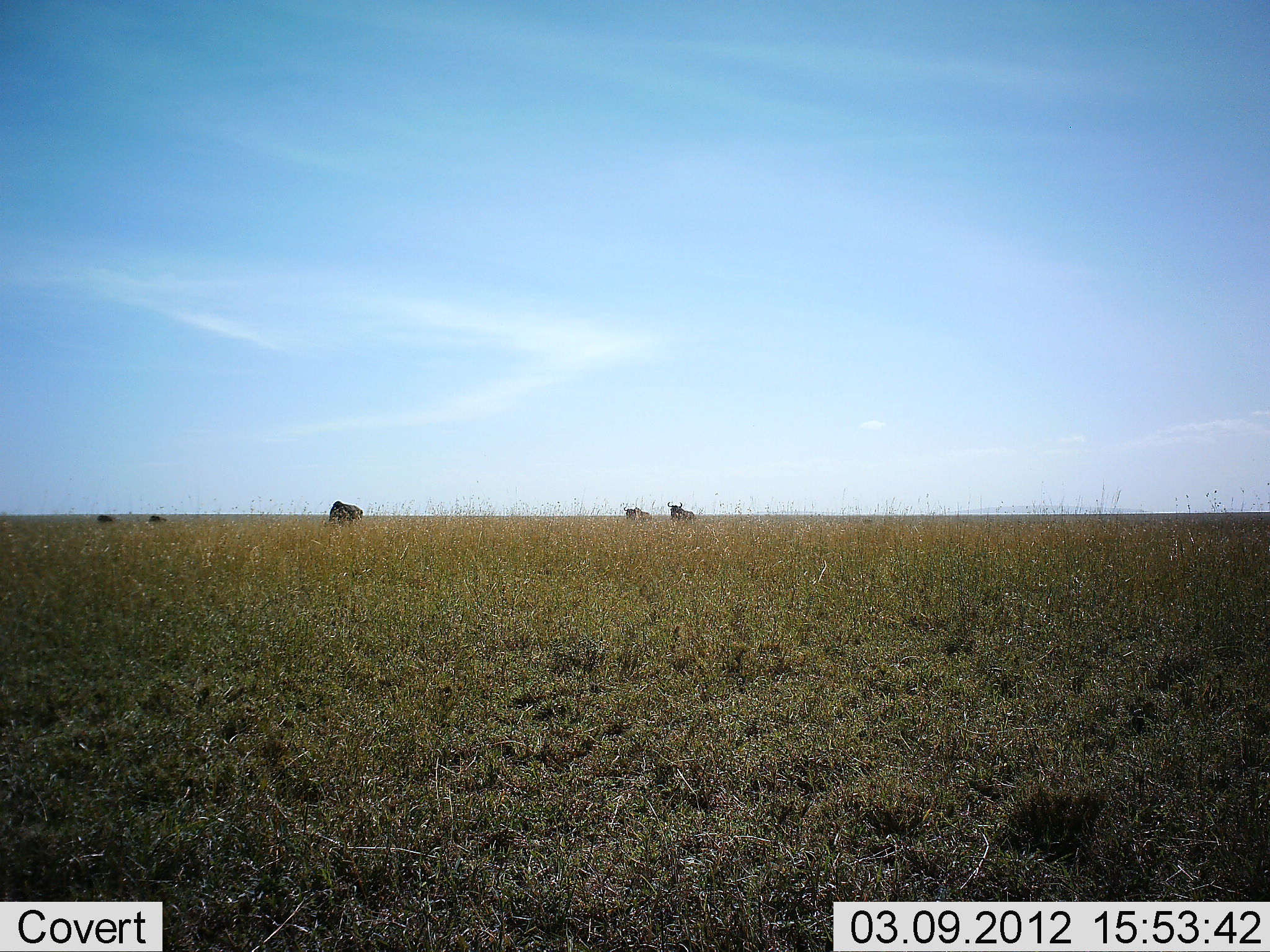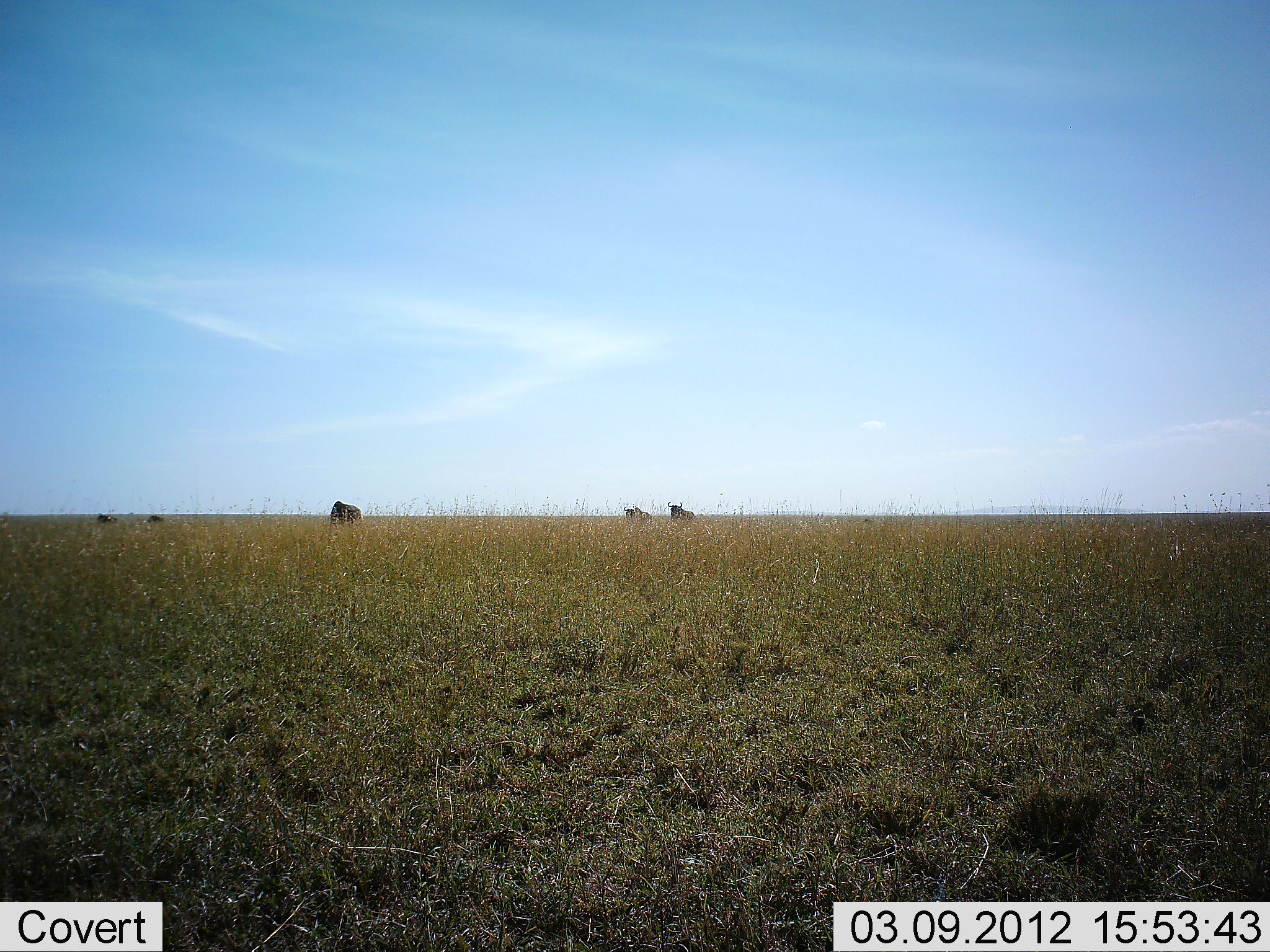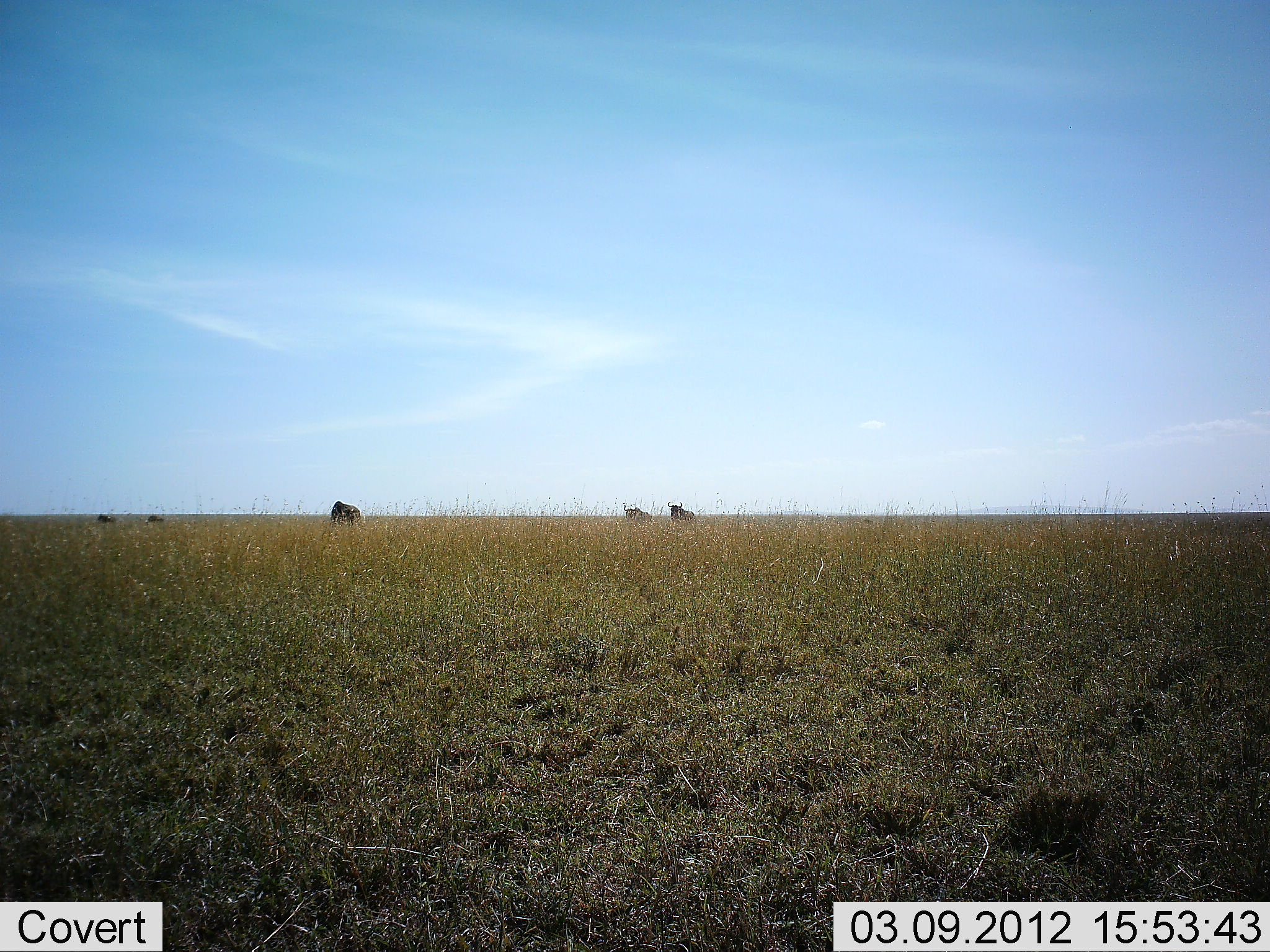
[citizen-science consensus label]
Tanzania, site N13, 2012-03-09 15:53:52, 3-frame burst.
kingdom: Animalia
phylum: Chordata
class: Mammalia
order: Artiodactyla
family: Bovidae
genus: Connochaetes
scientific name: Connochaetes taurinus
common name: blue wildebeest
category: wildebeest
Wildebeest (blue wildebeest) (Connochaetes taurinus), count 5. Behavior (volunteer vote fractions): standing 73%, resting 7%, moving 0%, interacting 0%. Young present (vote fraction): 7%. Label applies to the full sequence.